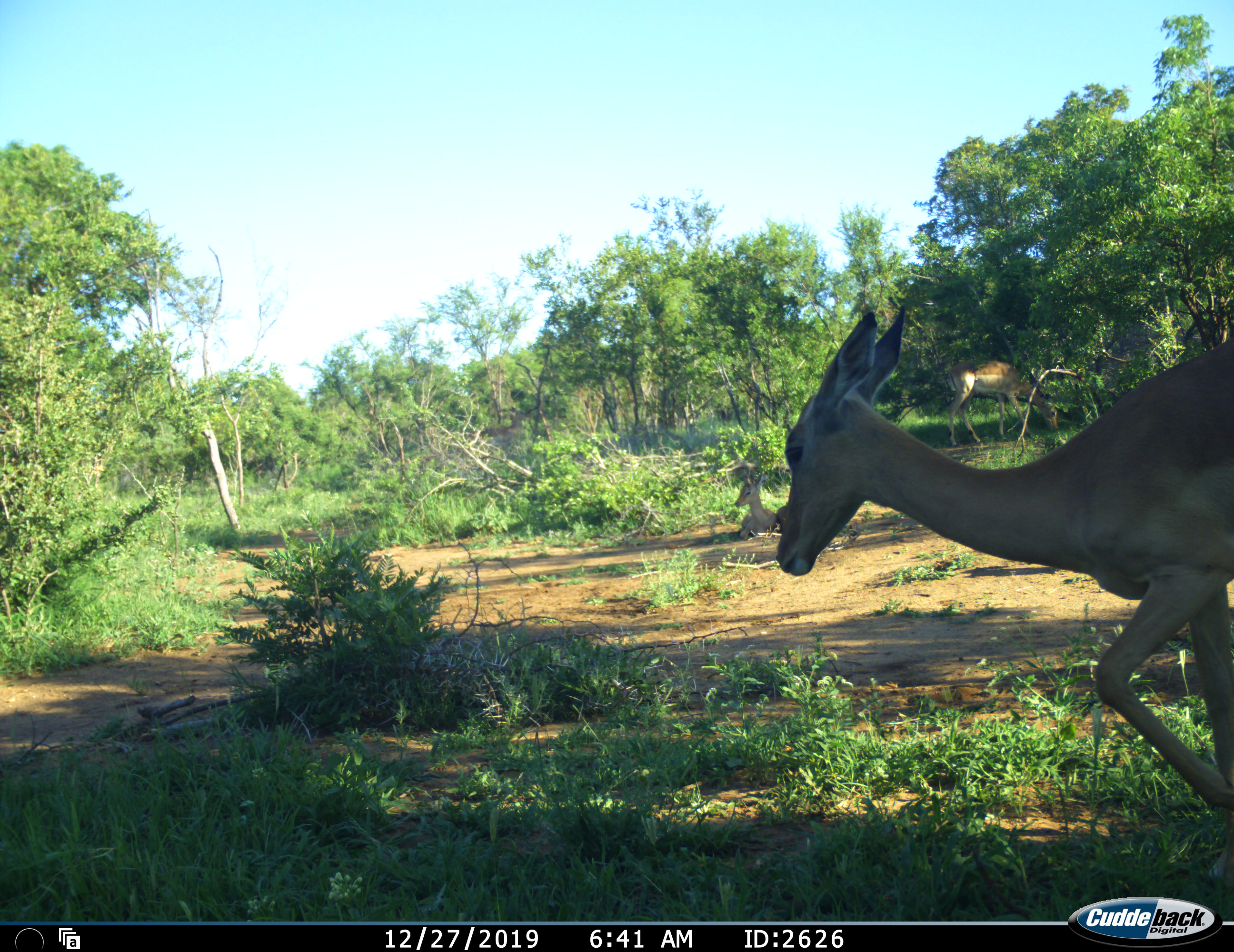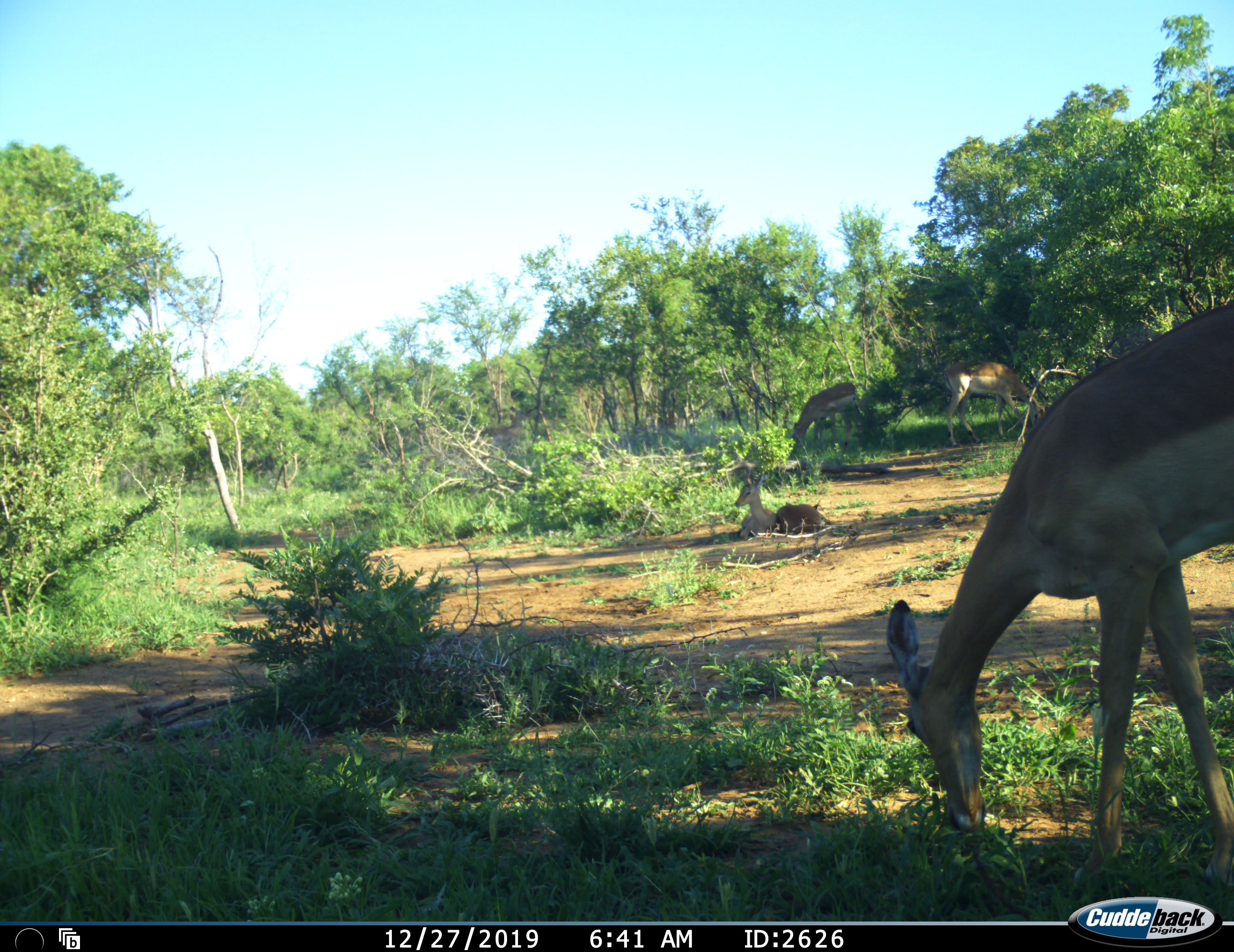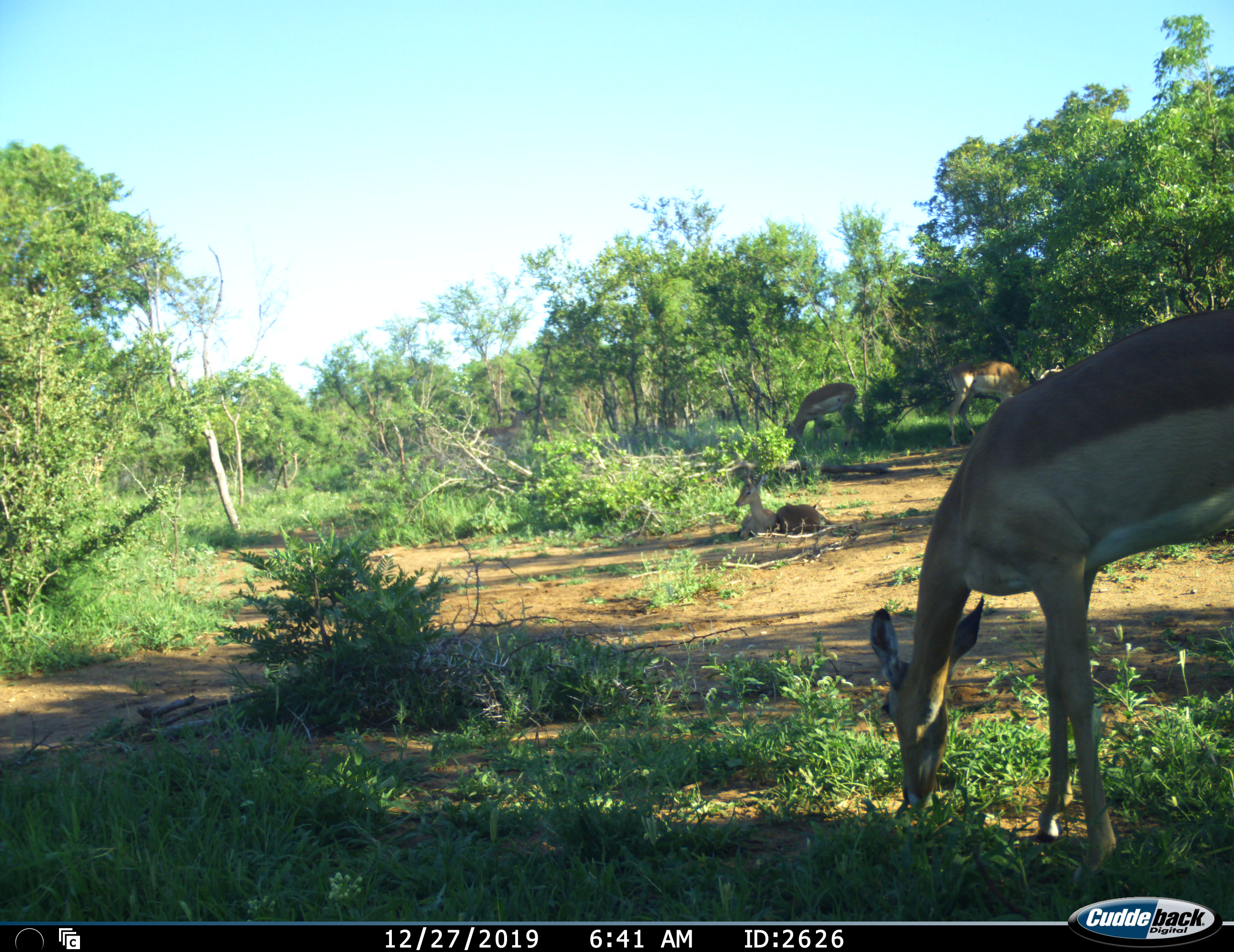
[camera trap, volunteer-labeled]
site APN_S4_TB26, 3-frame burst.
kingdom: Animalia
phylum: Chordata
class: Mammalia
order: Artiodactyla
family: Bovidae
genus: Aepyceros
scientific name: Aepyceros melampus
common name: impala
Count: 4.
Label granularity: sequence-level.